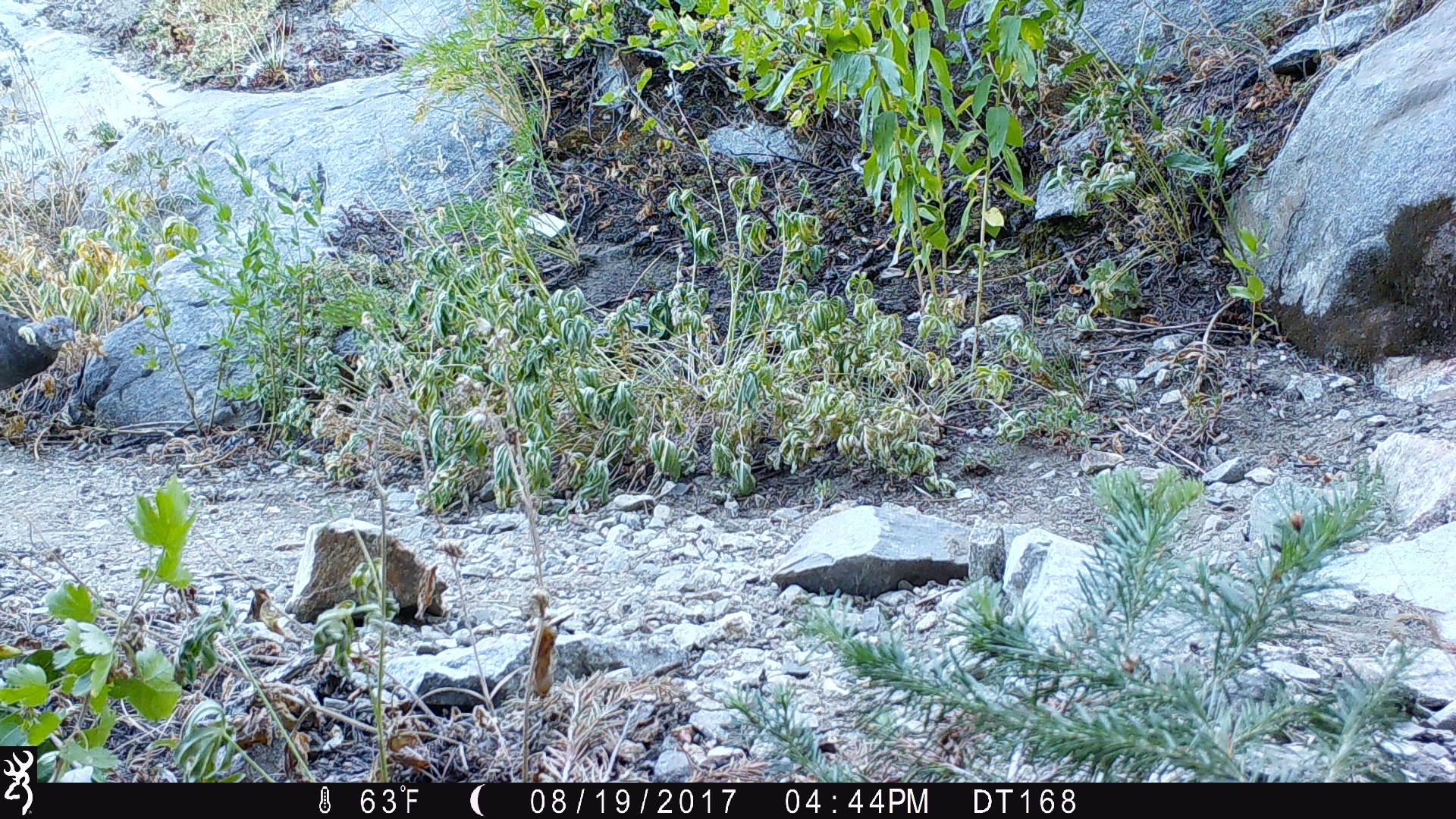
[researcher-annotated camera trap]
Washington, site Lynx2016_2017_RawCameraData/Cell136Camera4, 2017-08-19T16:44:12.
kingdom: Animalia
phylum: Chordata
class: Aves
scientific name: Aves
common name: birds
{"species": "Aves (birds)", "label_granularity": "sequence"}